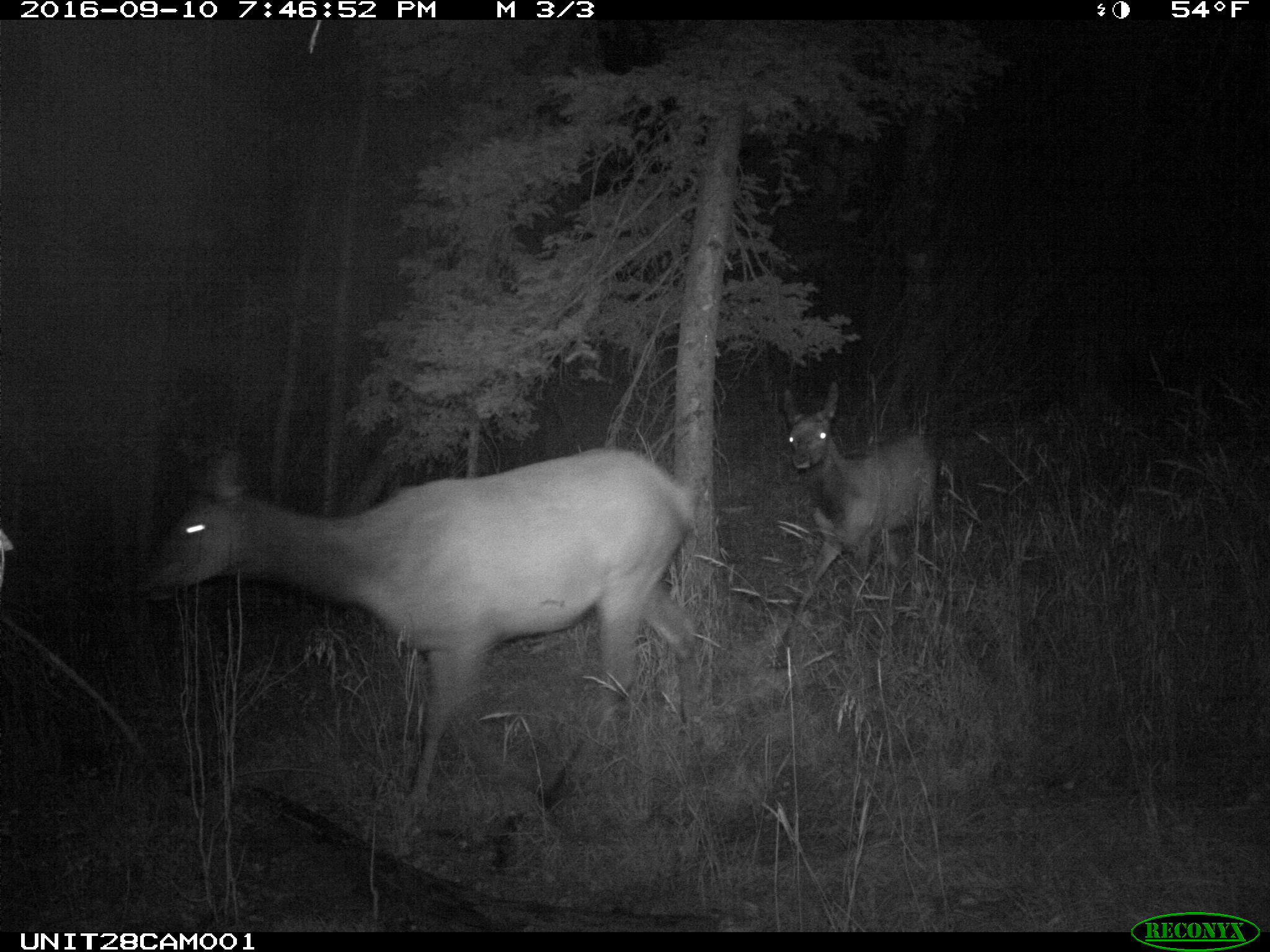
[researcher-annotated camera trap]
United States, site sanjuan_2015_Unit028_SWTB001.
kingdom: Animalia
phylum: Chordata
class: Mammalia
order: Artiodactyla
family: Cervidae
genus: Cervus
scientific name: Cervus elaphus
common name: red deer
Cervus elaphus (red deer).